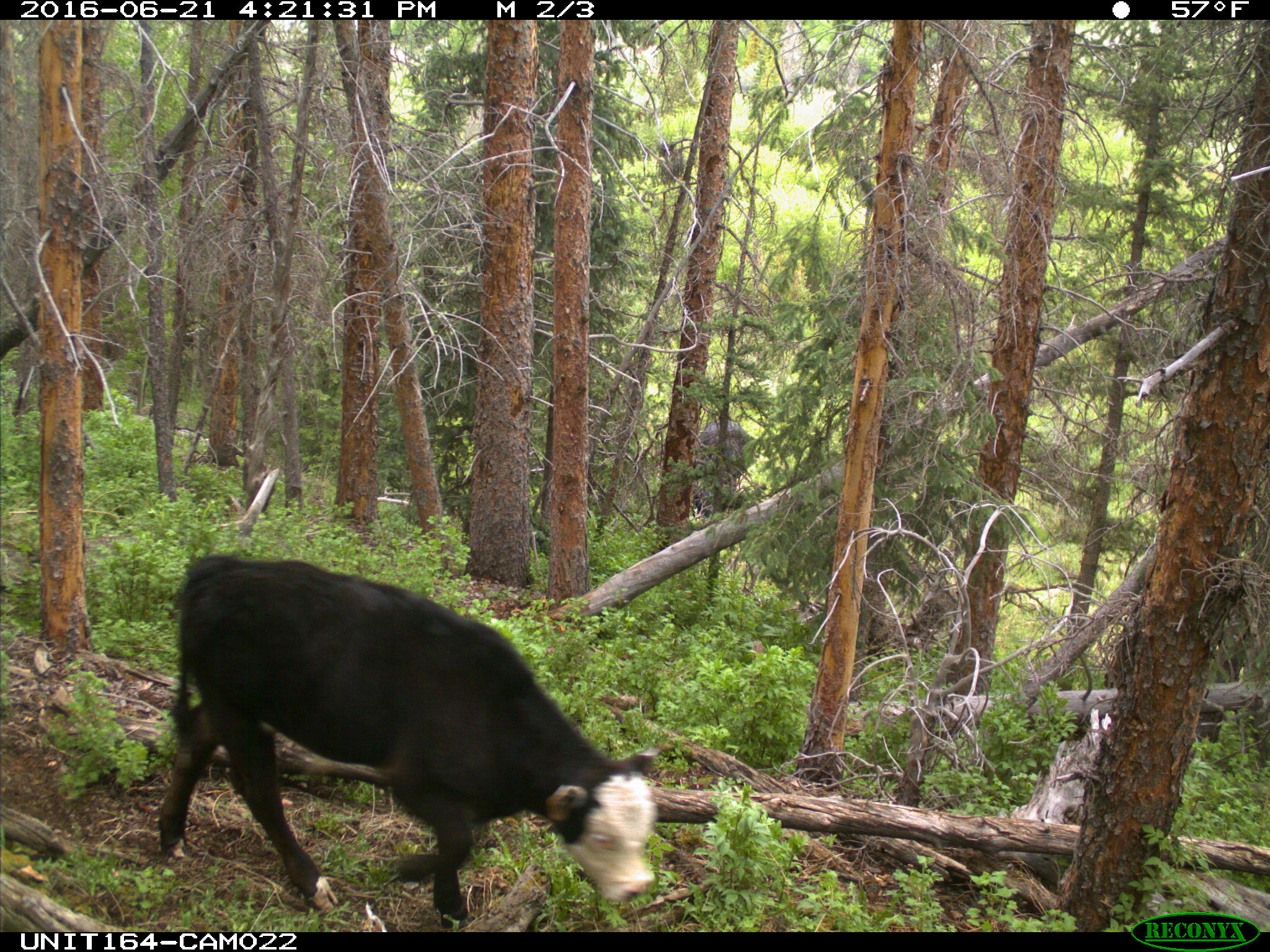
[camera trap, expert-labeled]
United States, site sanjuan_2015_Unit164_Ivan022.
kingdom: Animalia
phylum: Chordata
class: Mammalia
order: Artiodactyla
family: Bovidae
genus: Bos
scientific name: Bos taurus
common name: domestic cow